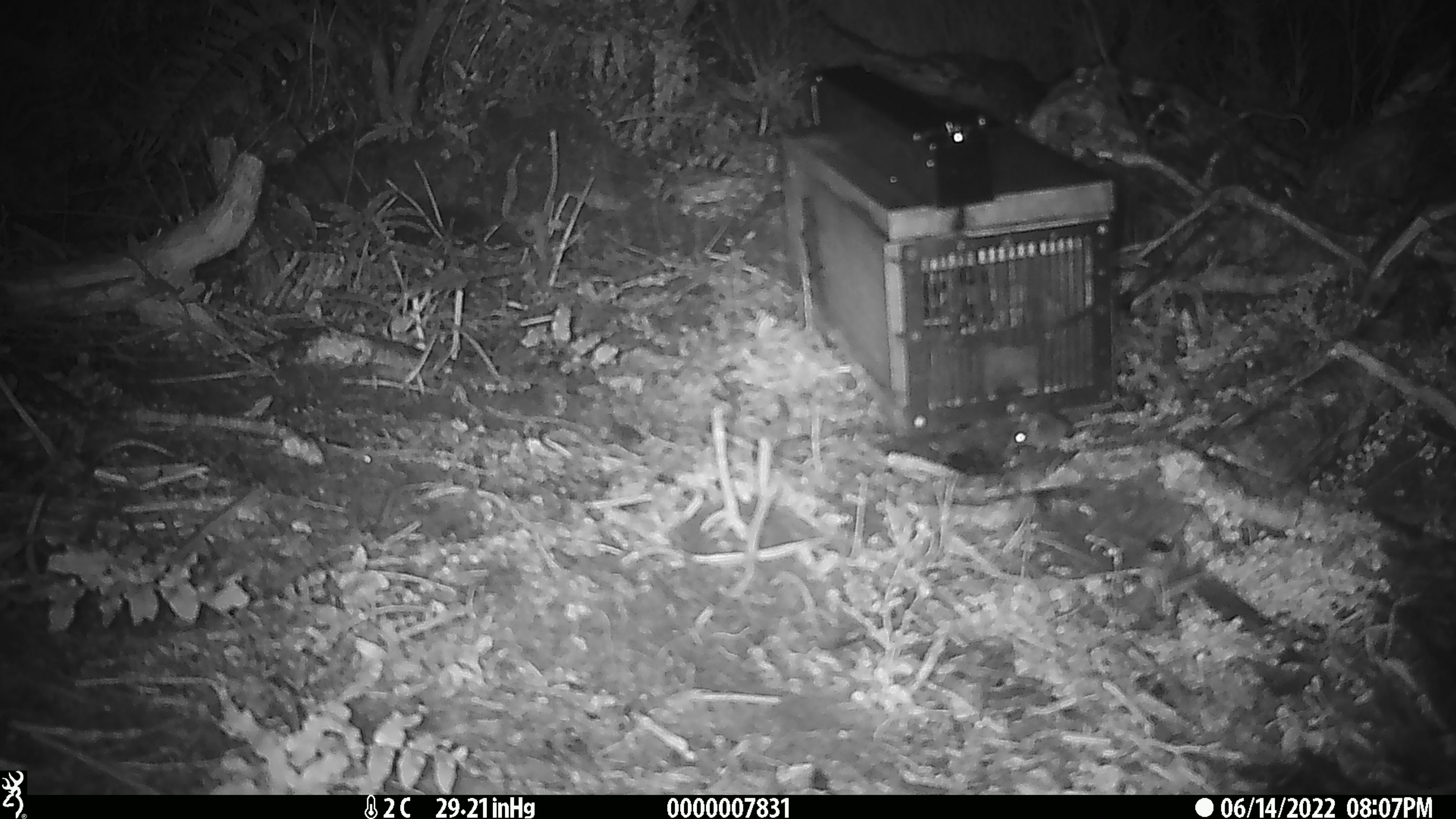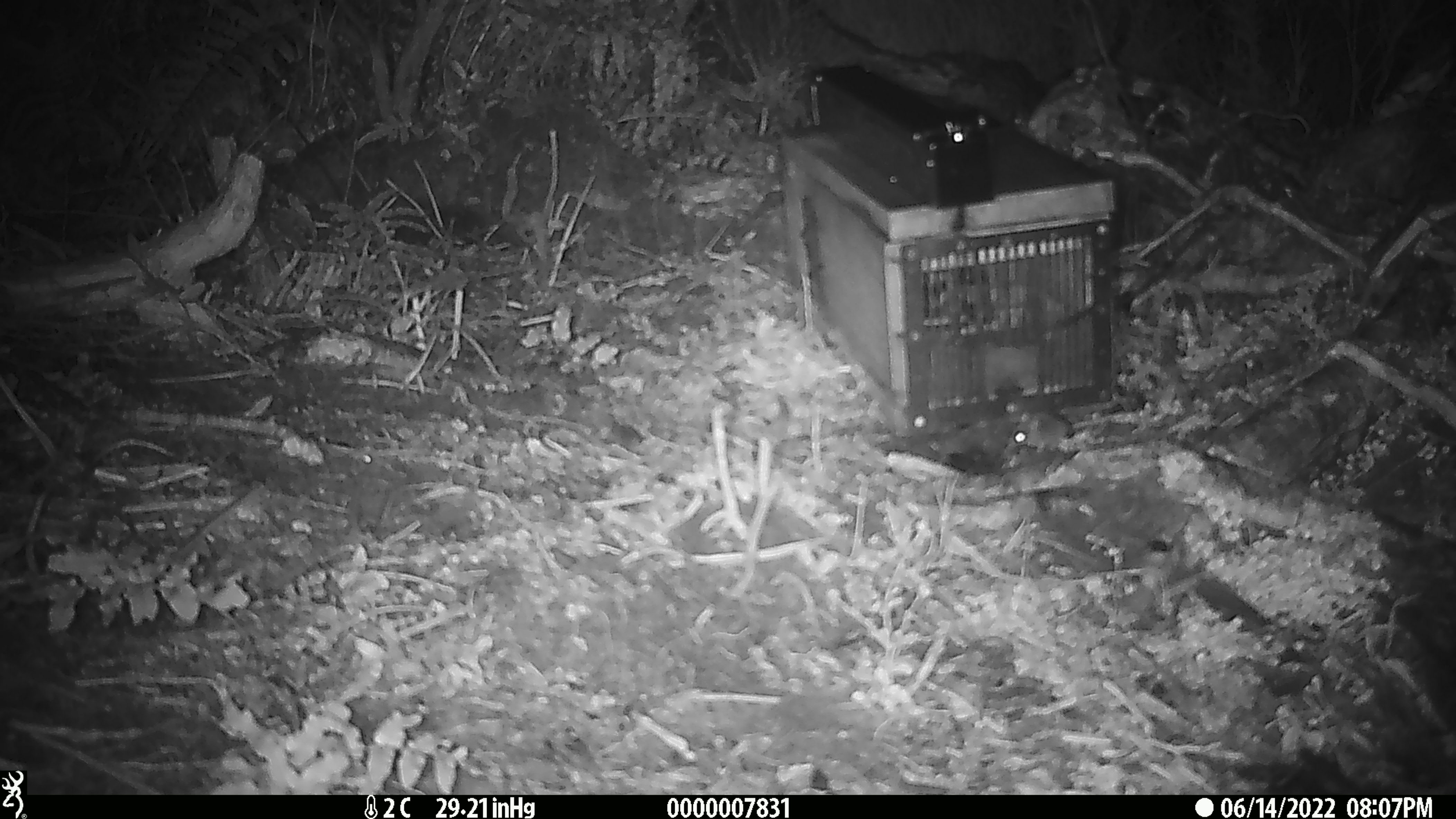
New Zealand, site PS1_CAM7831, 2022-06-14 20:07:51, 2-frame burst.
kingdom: Animalia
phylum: Chordata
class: Mammalia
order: Rodentia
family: Muridae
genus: Mus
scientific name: Mus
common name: mouse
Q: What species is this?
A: Mouse (Mus).